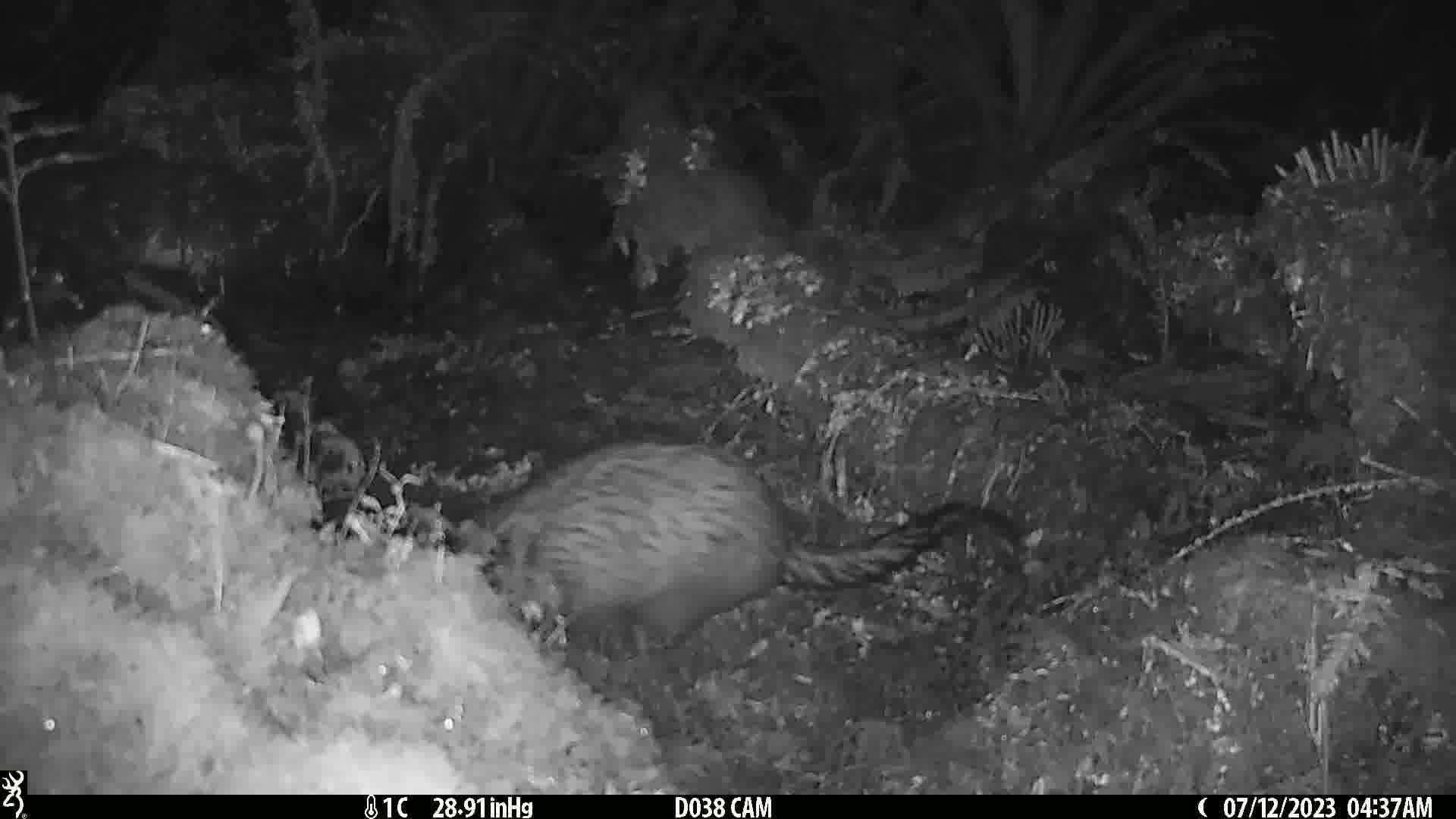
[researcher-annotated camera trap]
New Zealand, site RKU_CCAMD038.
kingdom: Animalia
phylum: Chordata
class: Mammalia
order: Diprotodontia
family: Phalangeridae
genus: Trichosurus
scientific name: Trichosurus vulpecula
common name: common brushtail possum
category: possum